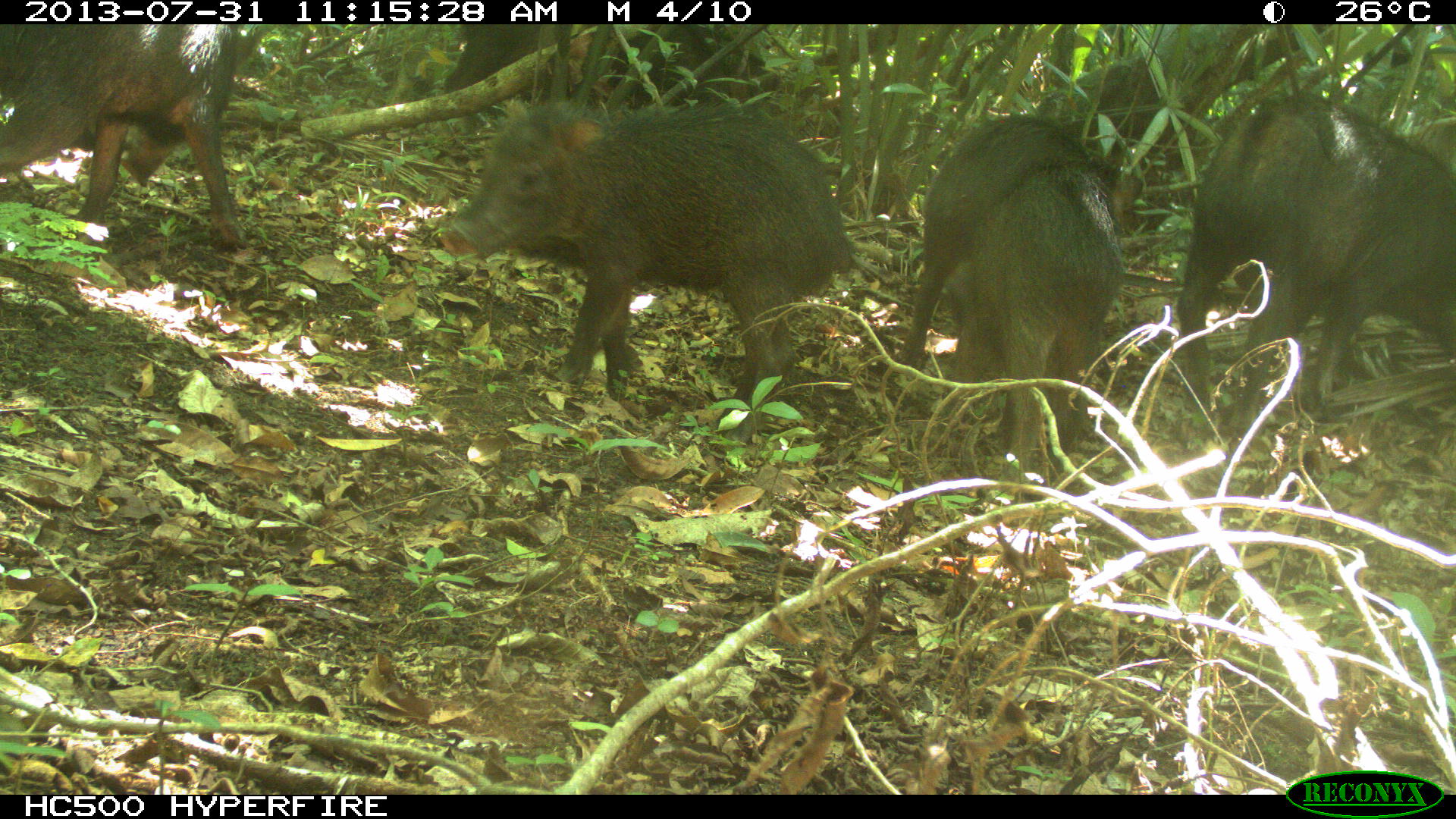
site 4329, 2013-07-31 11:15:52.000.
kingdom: Animalia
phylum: Chordata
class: Mammalia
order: Artiodactyla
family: Tayassuidae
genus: Tayassu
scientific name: Tayassu pecari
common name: white-lipped peccary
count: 10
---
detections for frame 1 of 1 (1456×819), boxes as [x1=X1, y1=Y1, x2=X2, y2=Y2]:
tayassu pecari: [x1=439, y1=95, x2=851, y2=409]; [x1=1175, y1=89, x2=1455, y2=416]; [x1=901, y1=111, x2=1143, y2=464]; [x1=0, y1=23, x2=271, y2=241]